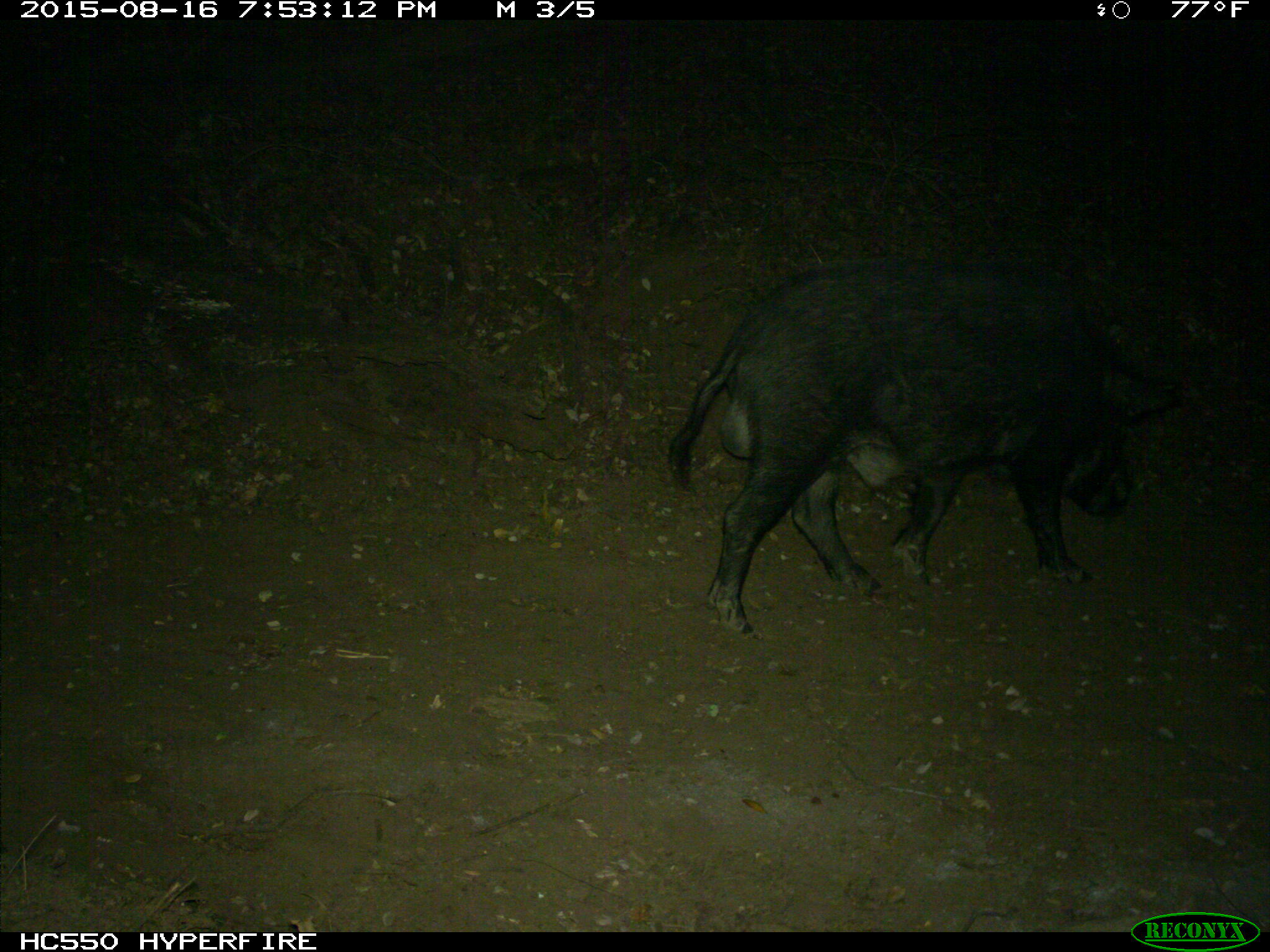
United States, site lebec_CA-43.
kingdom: Animalia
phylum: Chordata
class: Mammalia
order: Artiodactyla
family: Suidae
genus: Sus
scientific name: Sus scrofa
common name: wild boar